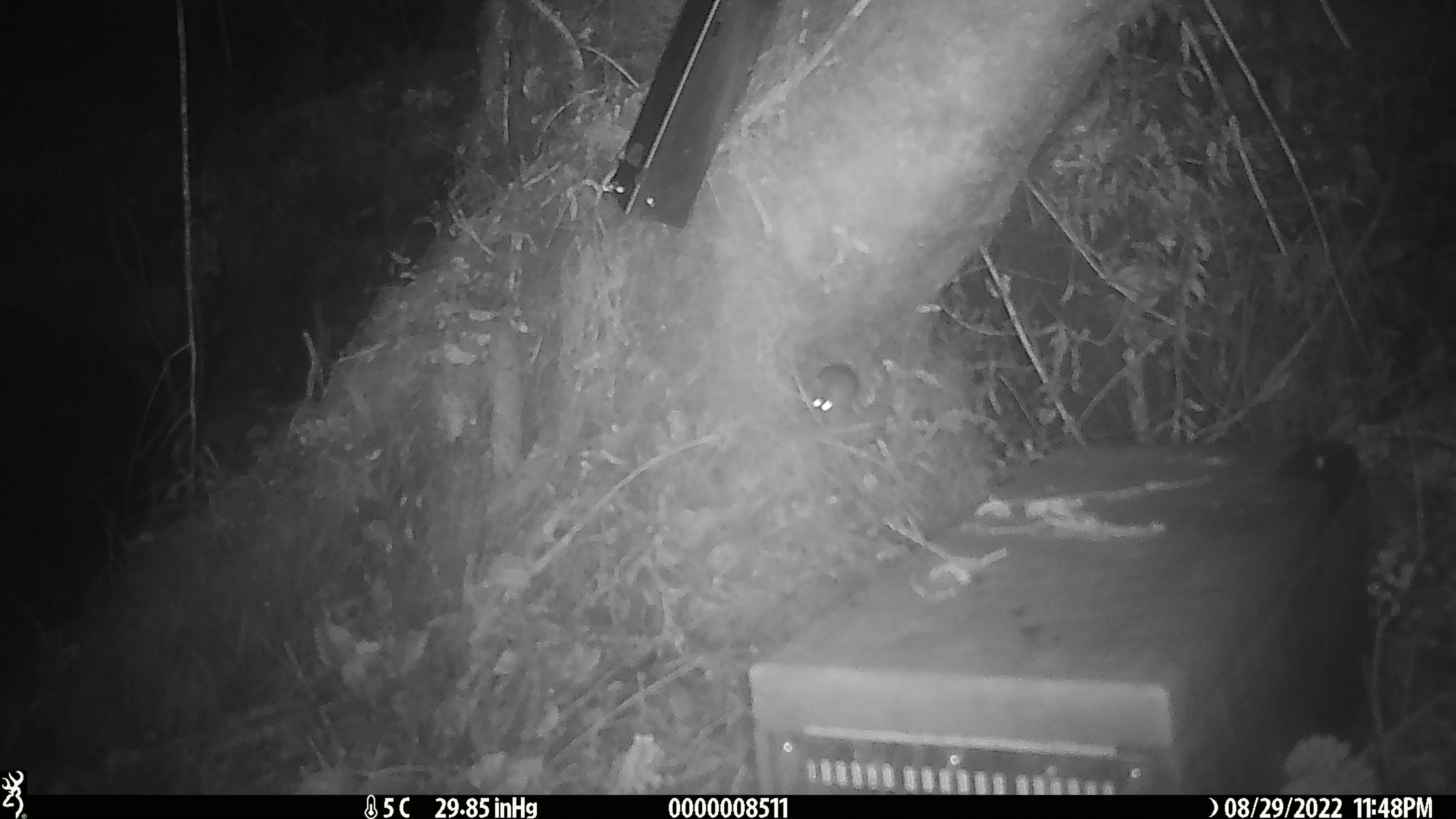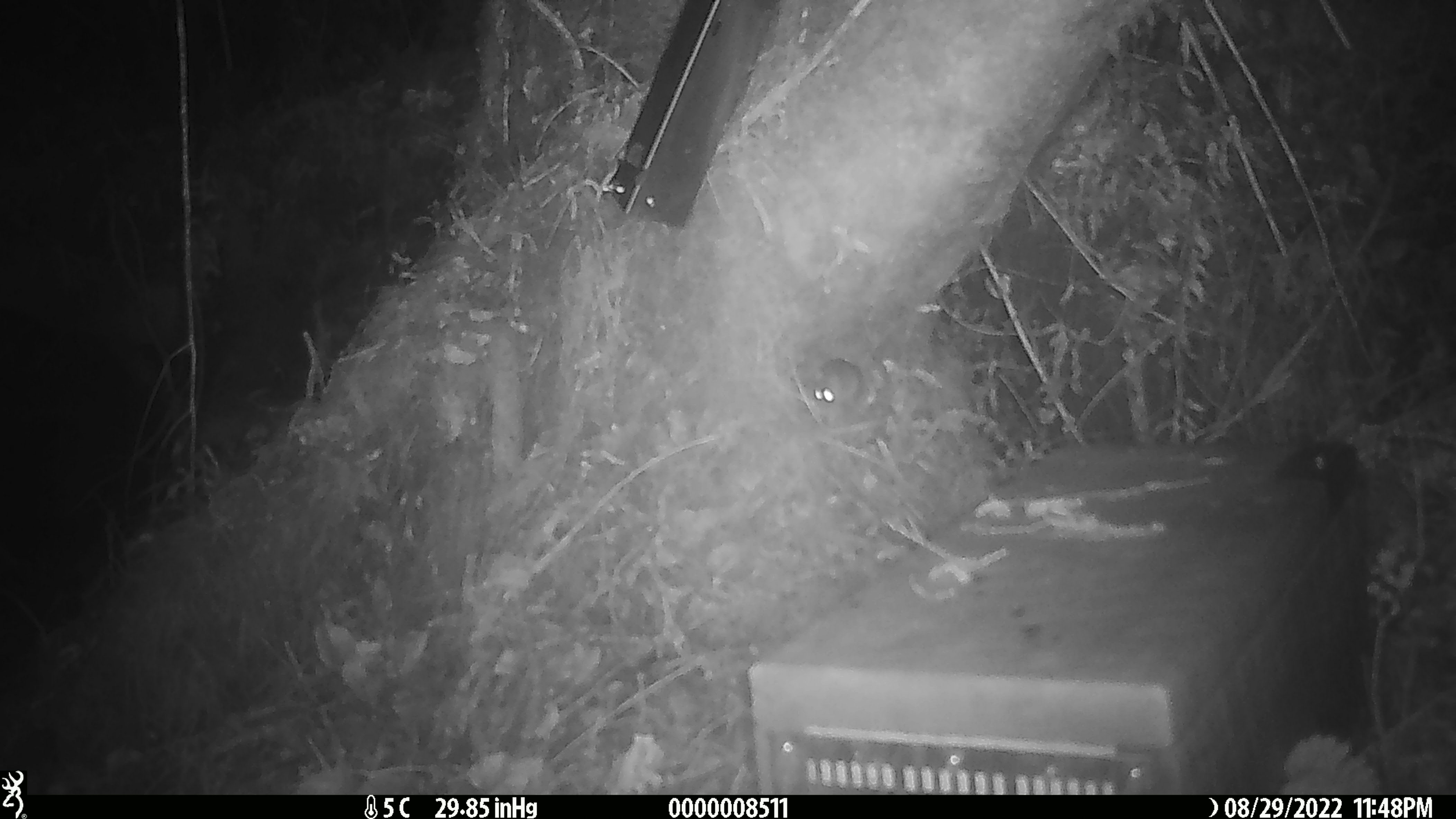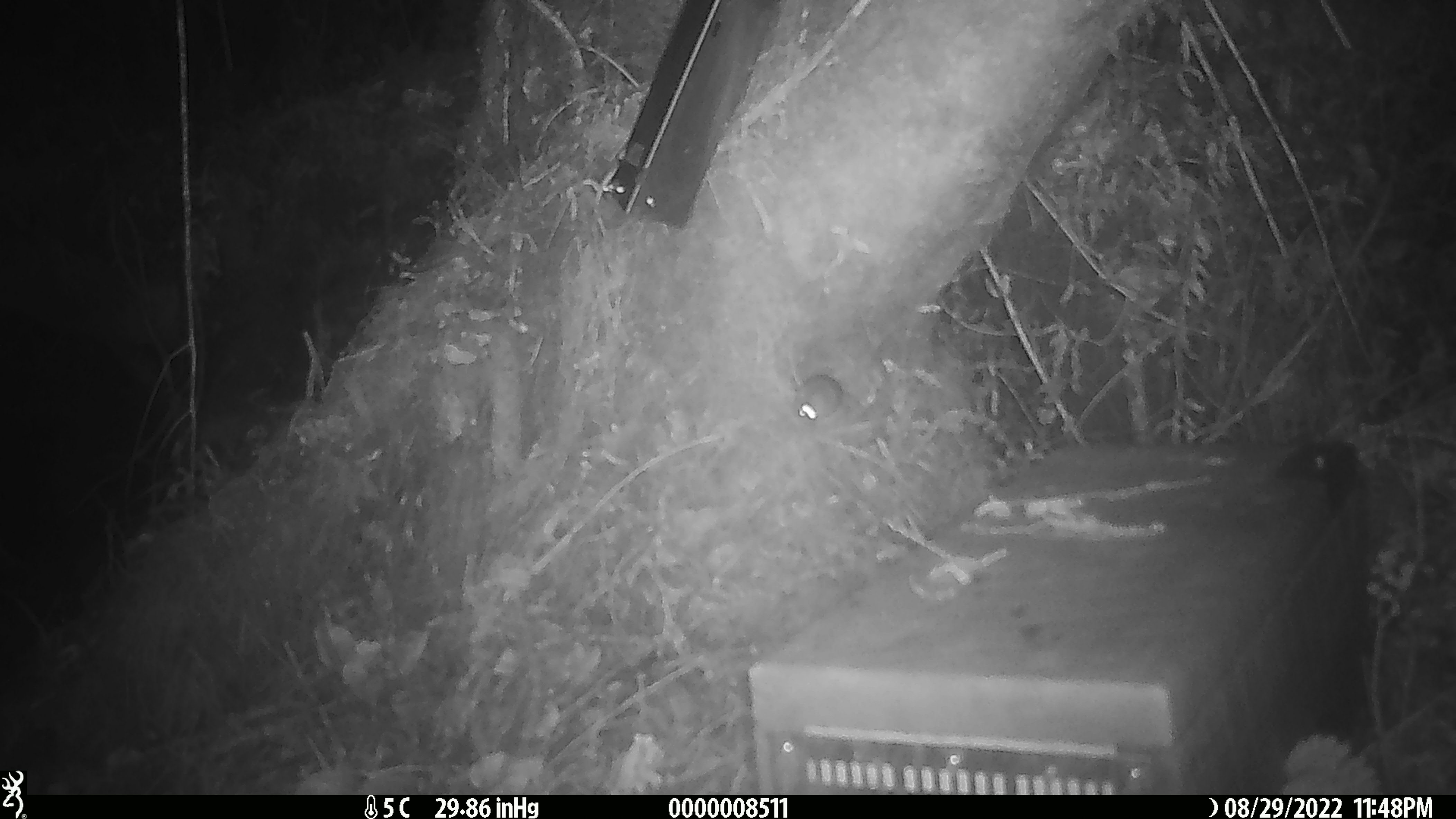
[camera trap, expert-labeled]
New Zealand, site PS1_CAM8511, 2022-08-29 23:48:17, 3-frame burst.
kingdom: Animalia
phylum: Chordata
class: Mammalia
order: Rodentia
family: Muridae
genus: Mus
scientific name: Mus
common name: mouse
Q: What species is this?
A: Mouse (Mus).